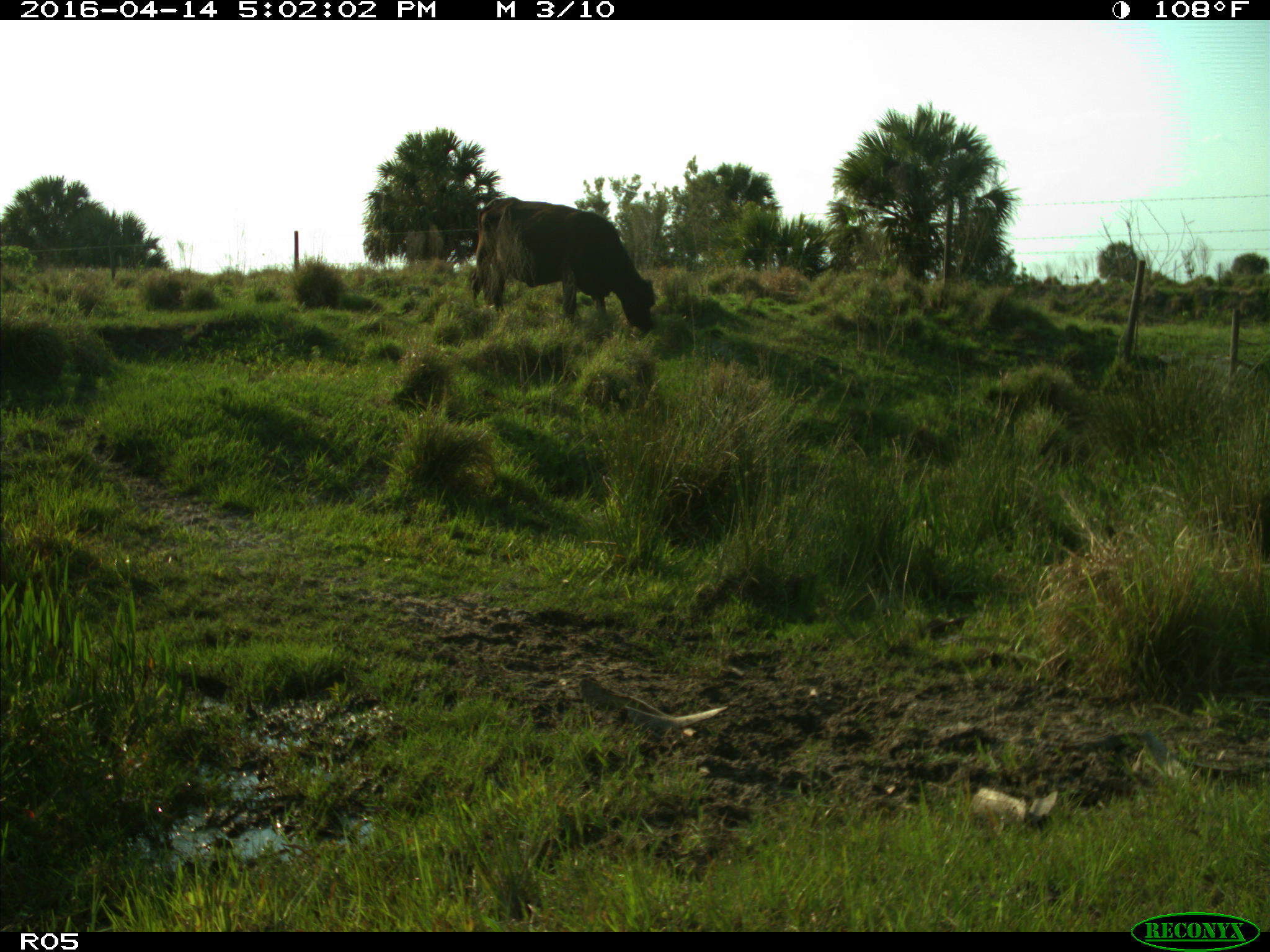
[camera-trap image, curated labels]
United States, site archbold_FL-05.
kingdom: Animalia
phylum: Chordata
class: Mammalia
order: Artiodactyla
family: Bovidae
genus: Bos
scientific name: Bos taurus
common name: domestic cow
Bos taurus (domestic cow).